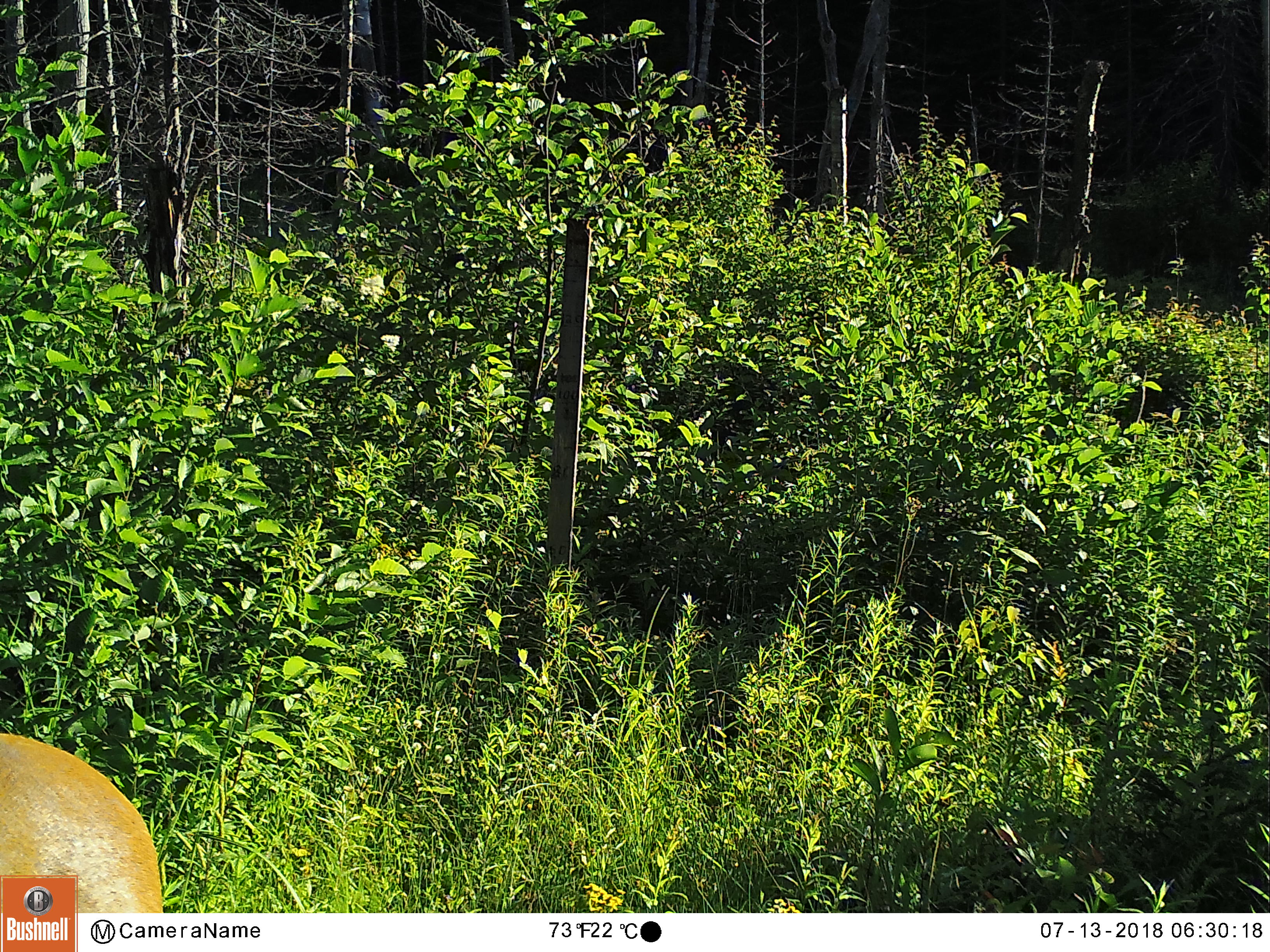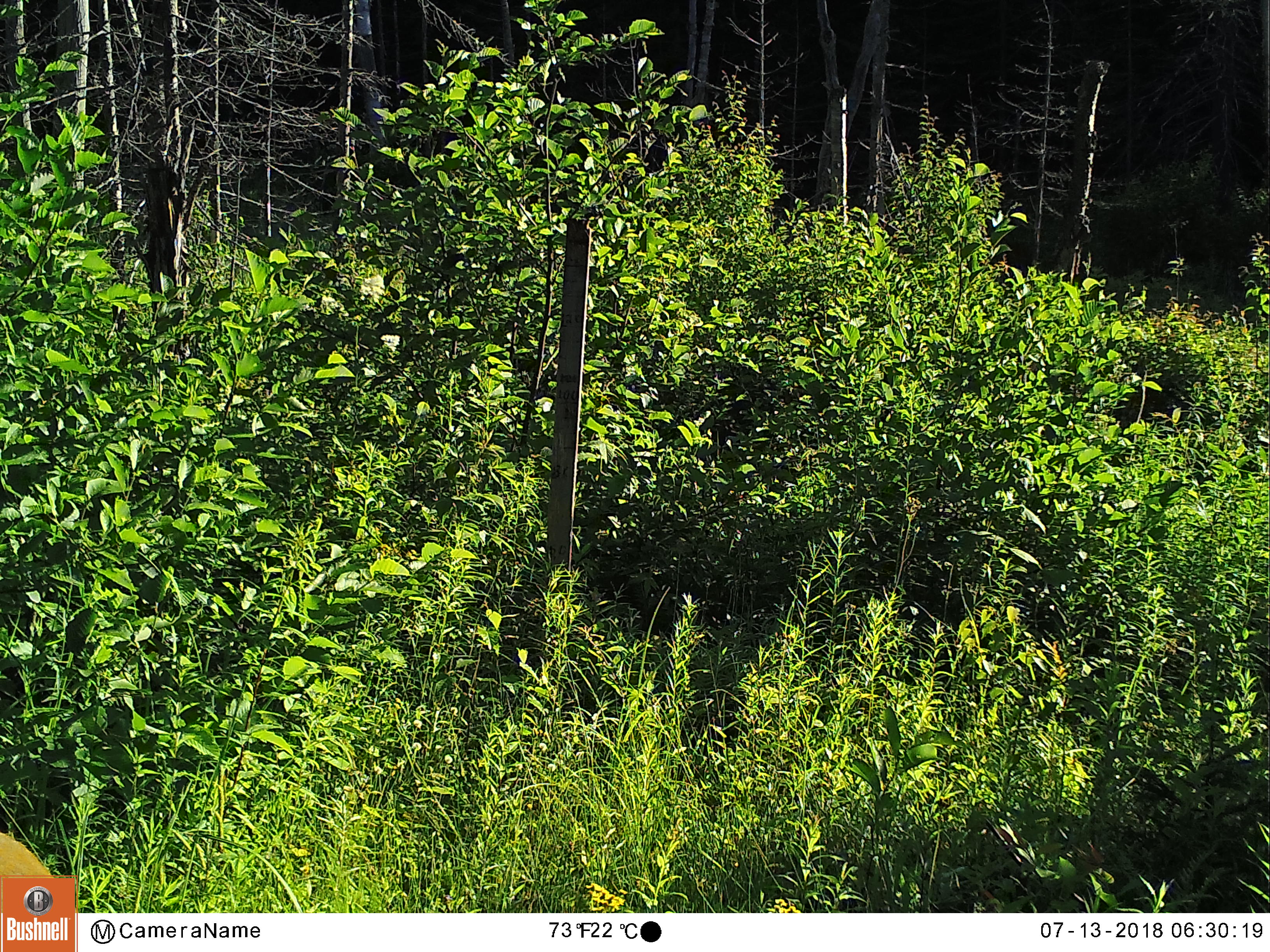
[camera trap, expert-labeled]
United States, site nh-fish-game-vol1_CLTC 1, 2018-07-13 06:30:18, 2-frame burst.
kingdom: Animalia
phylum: Chordata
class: Mammalia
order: Artiodactyla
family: Cervidae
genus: Odocoileus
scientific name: Odocoileus virginianus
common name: white-tailed deer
White-tailed deer (Odocoileus virginianus).